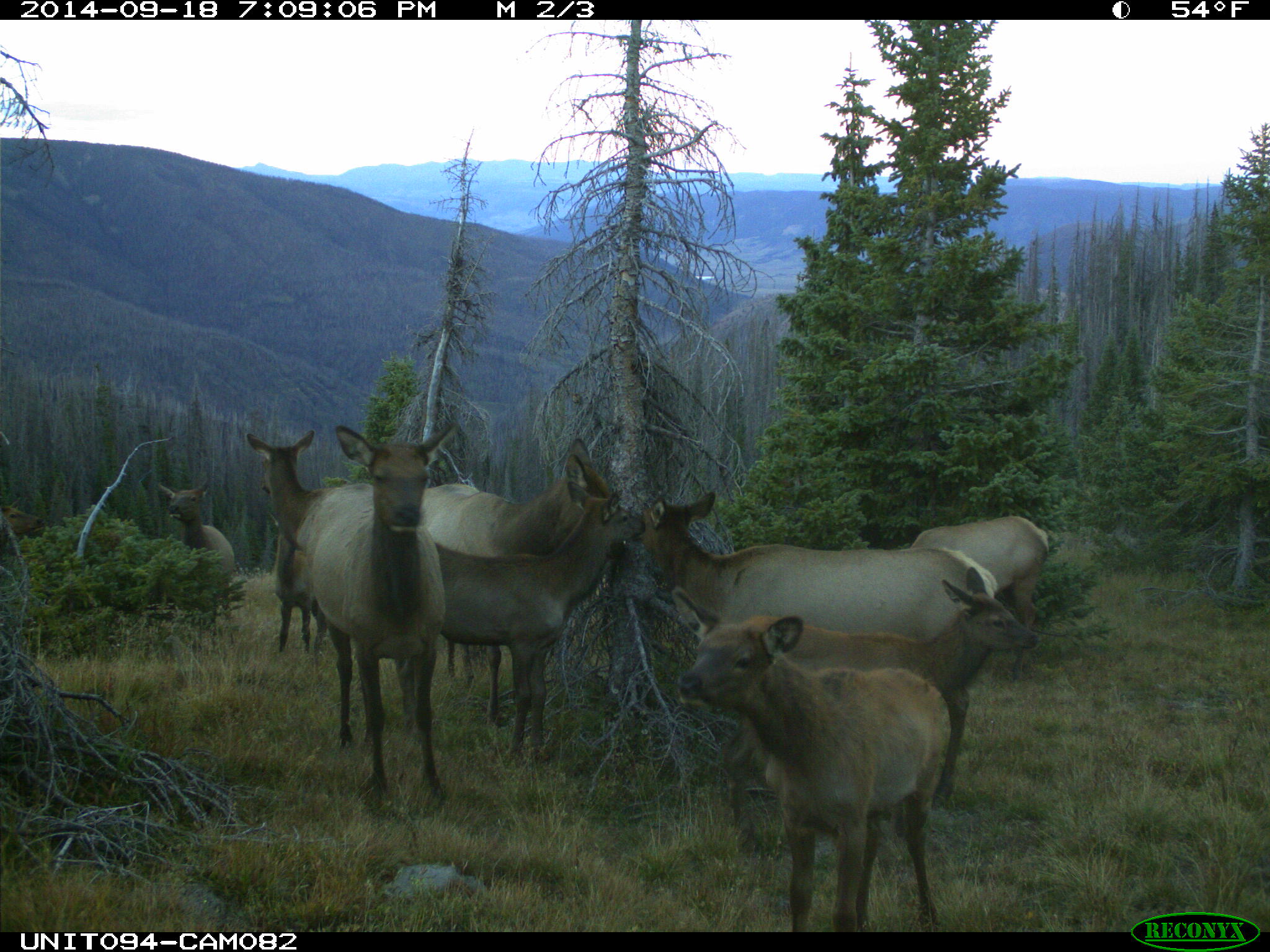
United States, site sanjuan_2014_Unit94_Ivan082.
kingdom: Animalia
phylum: Chordata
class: Mammalia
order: Artiodactyla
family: Cervidae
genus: Cervus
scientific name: Cervus elaphus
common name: red deer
Cervus elaphus (red deer).